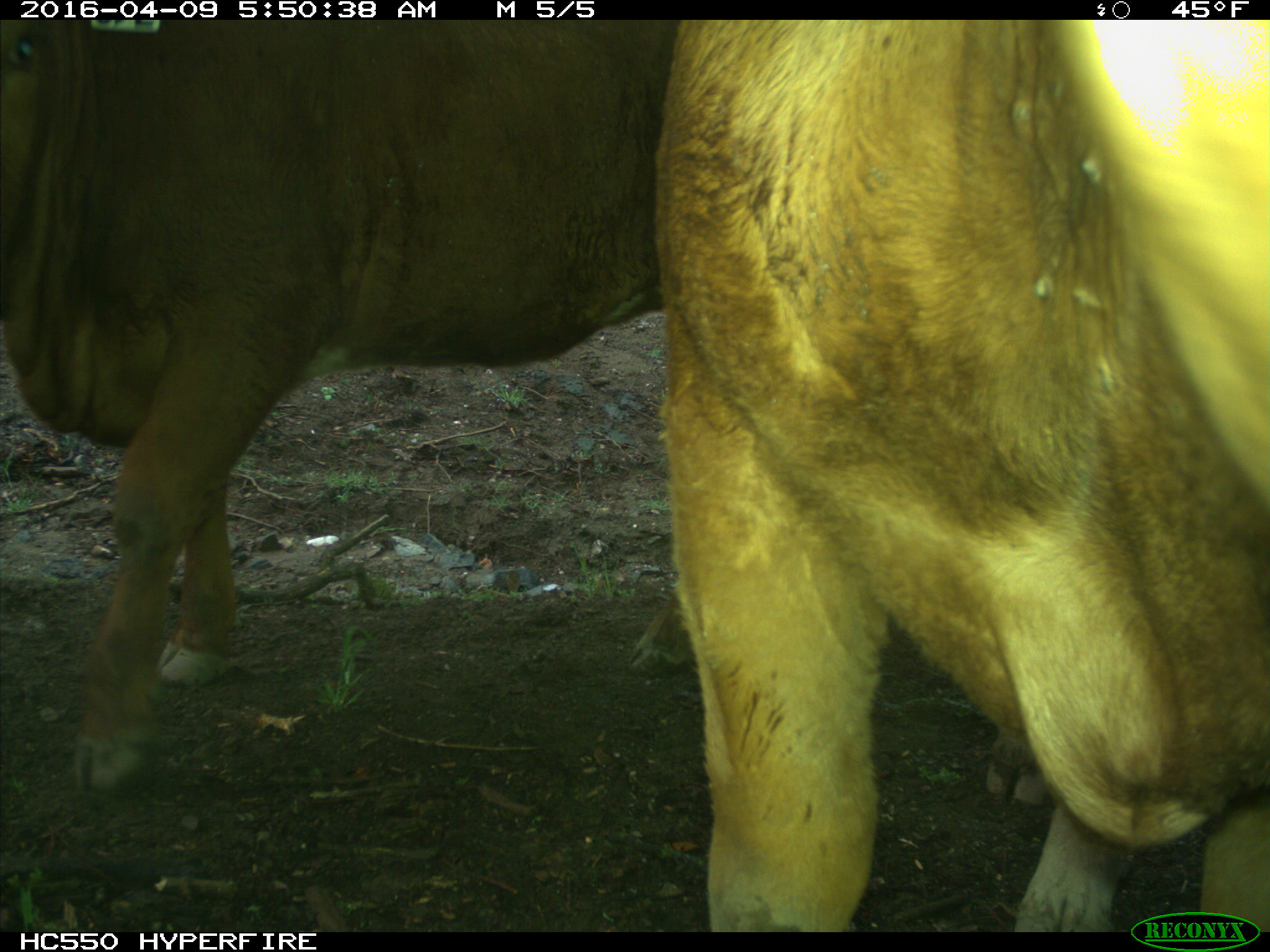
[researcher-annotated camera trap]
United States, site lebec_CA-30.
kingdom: Animalia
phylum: Chordata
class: Mammalia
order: Artiodactyla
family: Bovidae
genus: Bos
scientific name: Bos taurus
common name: domestic cow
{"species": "Bos taurus (domestic cow)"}